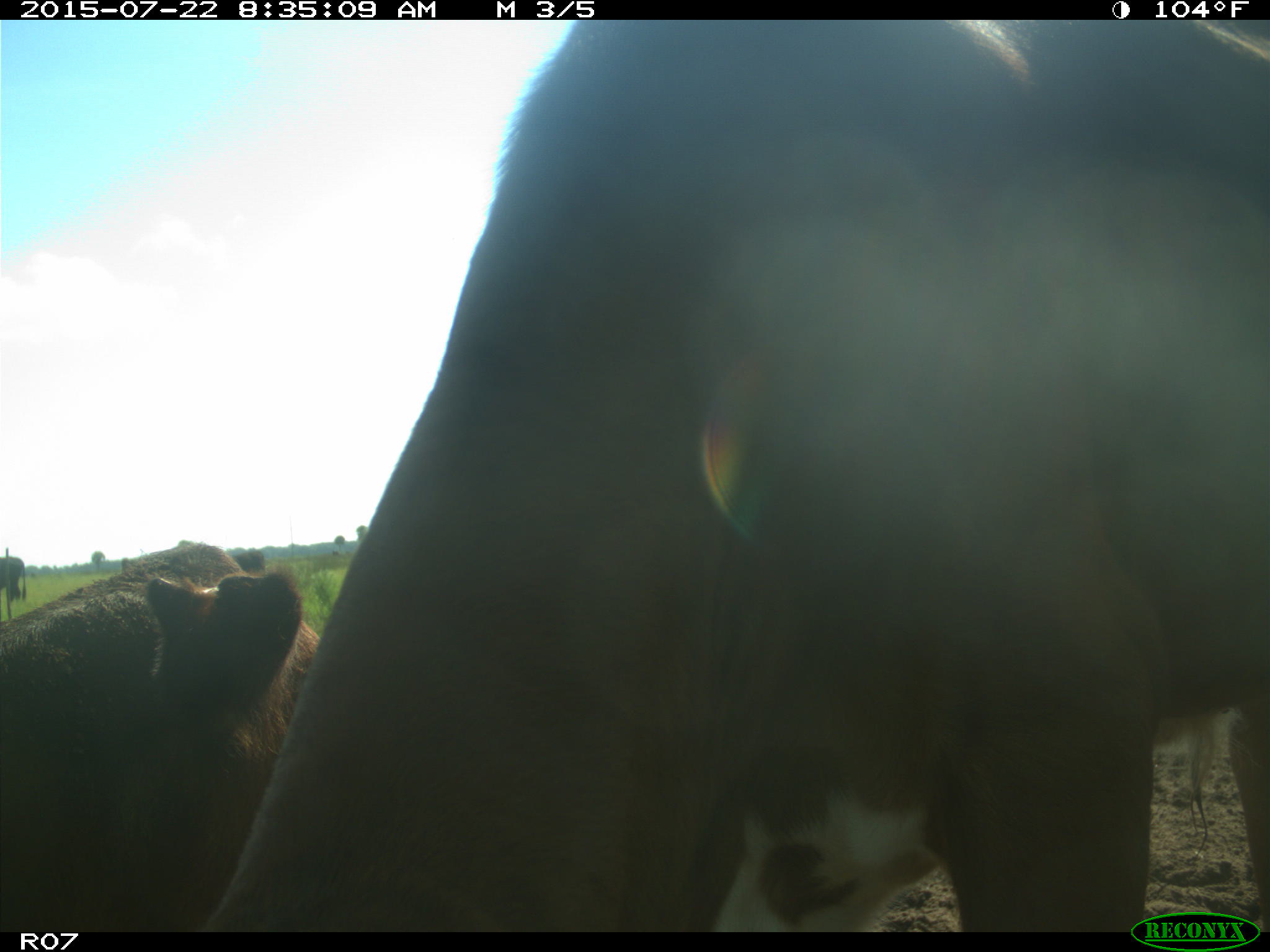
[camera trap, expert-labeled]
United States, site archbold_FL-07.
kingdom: Animalia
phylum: Chordata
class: Mammalia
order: Artiodactyla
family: Bovidae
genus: Bos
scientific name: Bos taurus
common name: domestic cow